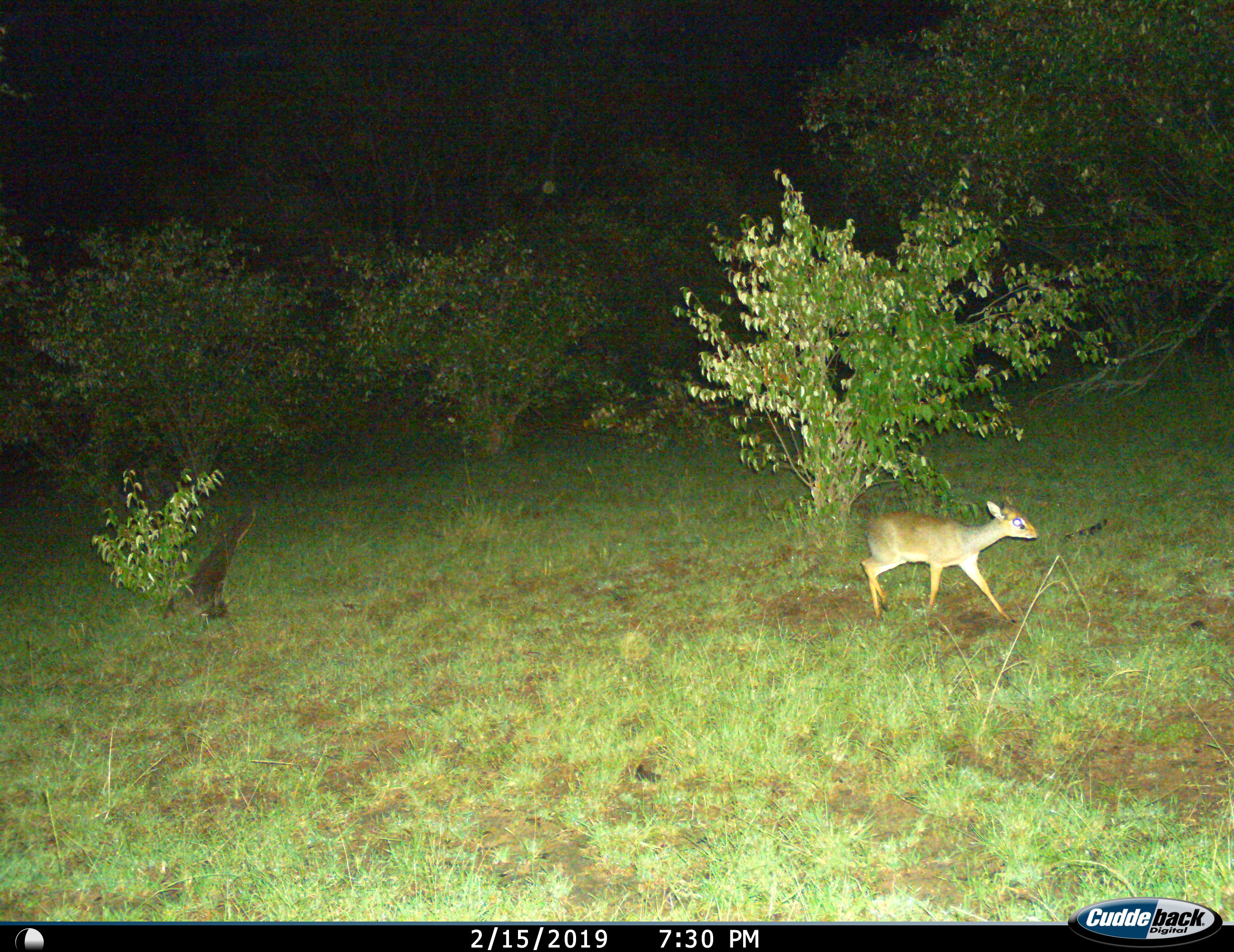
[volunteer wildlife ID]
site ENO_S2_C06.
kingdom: Animalia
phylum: Chordata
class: Mammalia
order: Artiodactyla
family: Bovidae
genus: Madoqua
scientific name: Madoqua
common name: dik-dik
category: dikdik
Dikdik (dik-dik) (Madoqua), count 1. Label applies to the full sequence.